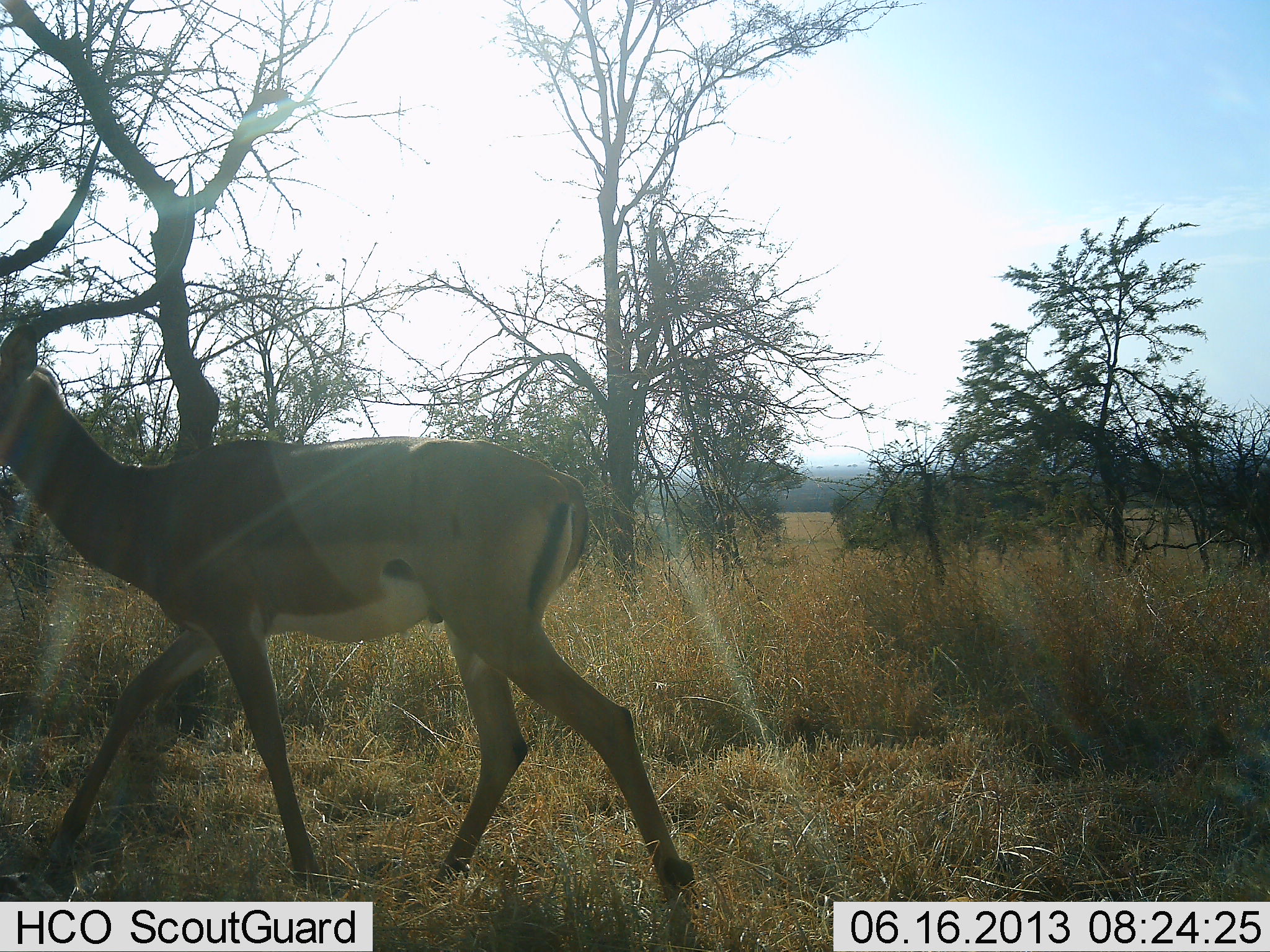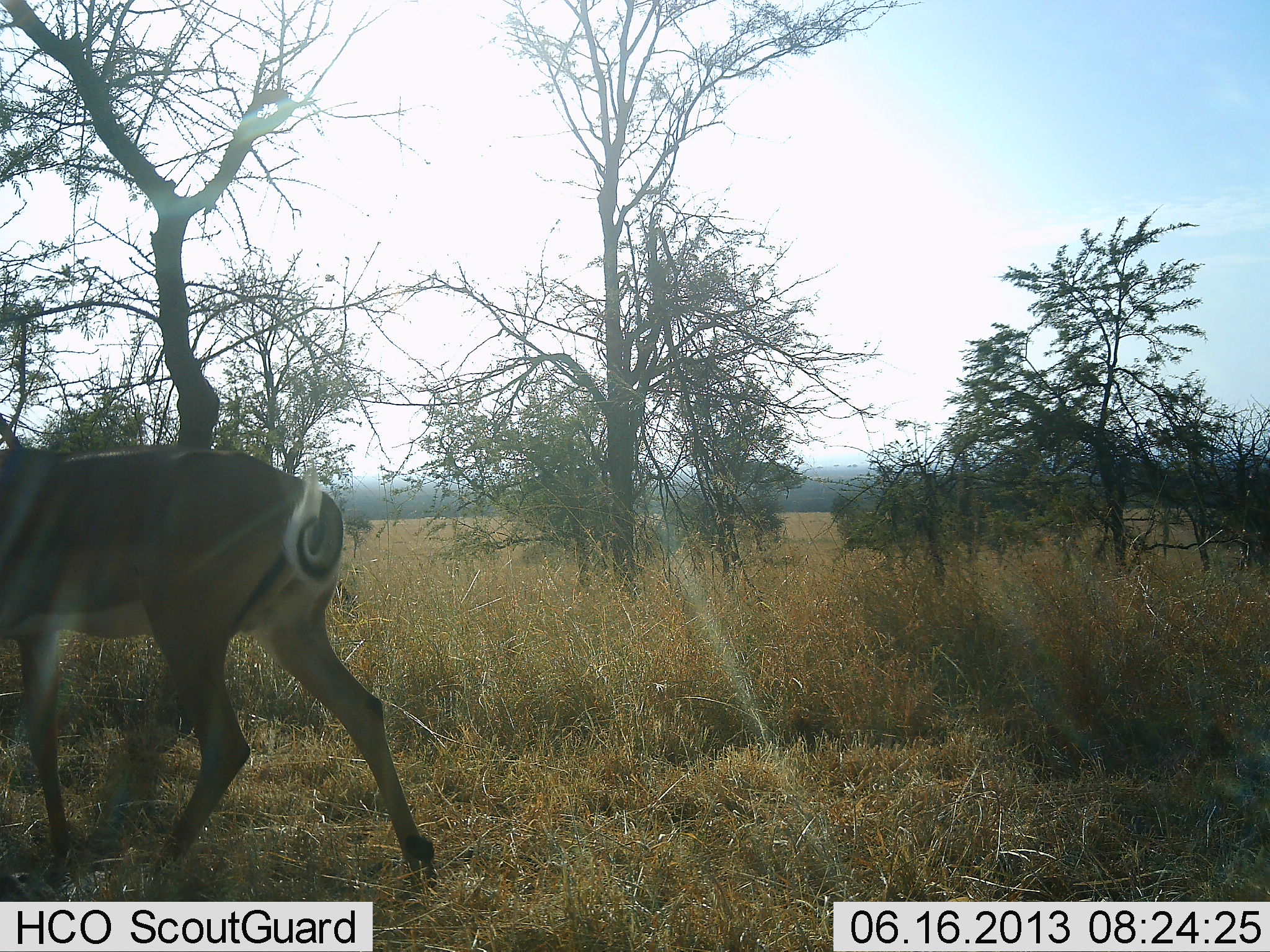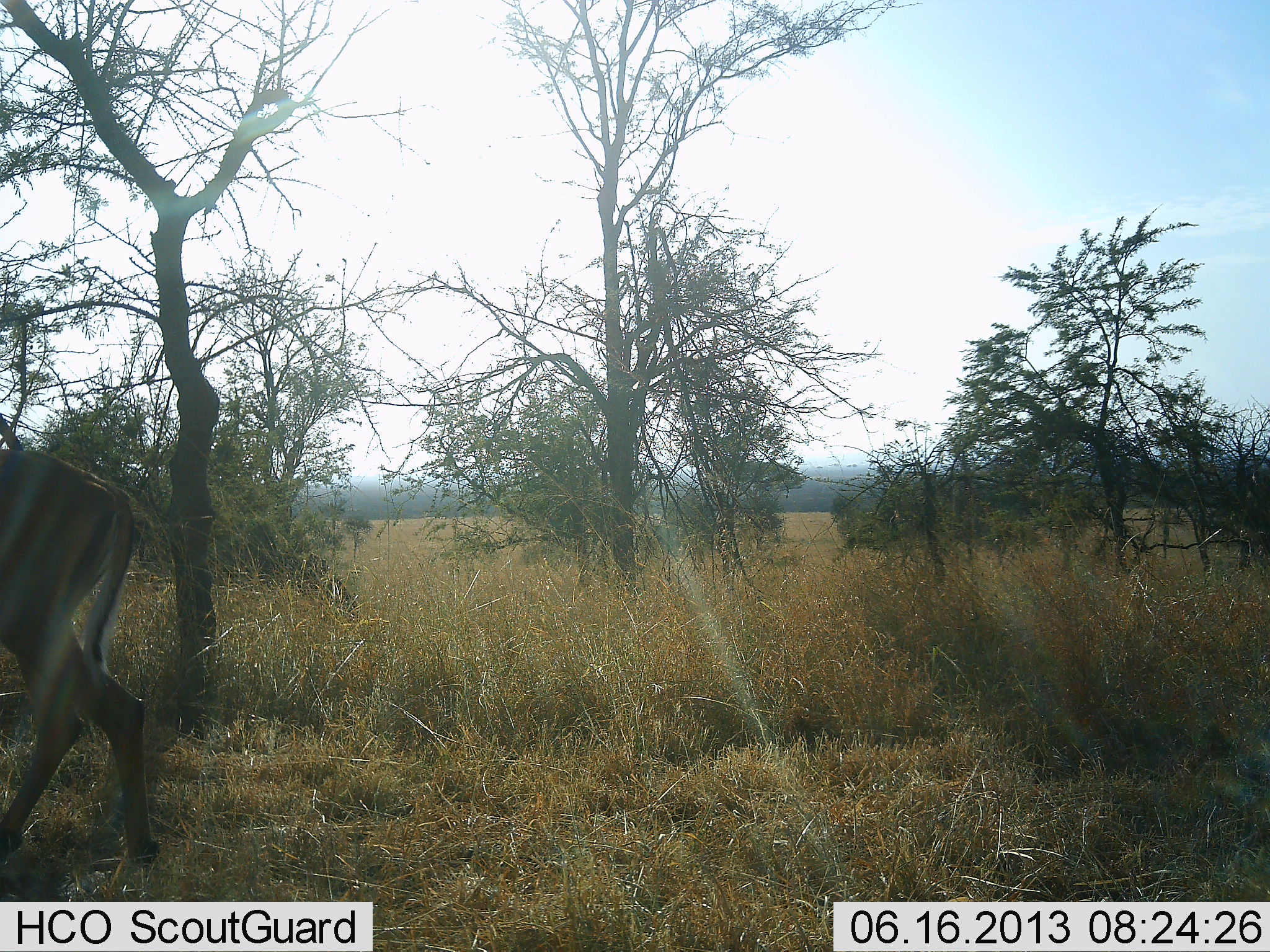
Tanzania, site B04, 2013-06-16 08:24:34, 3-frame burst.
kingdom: Animalia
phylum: Chordata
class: Mammalia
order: Artiodactyla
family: Bovidae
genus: Aepyceros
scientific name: Aepyceros melampus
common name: impala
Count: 1.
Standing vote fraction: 0%.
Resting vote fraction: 0%.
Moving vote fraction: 100%.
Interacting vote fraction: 0%.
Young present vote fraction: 0%.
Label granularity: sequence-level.